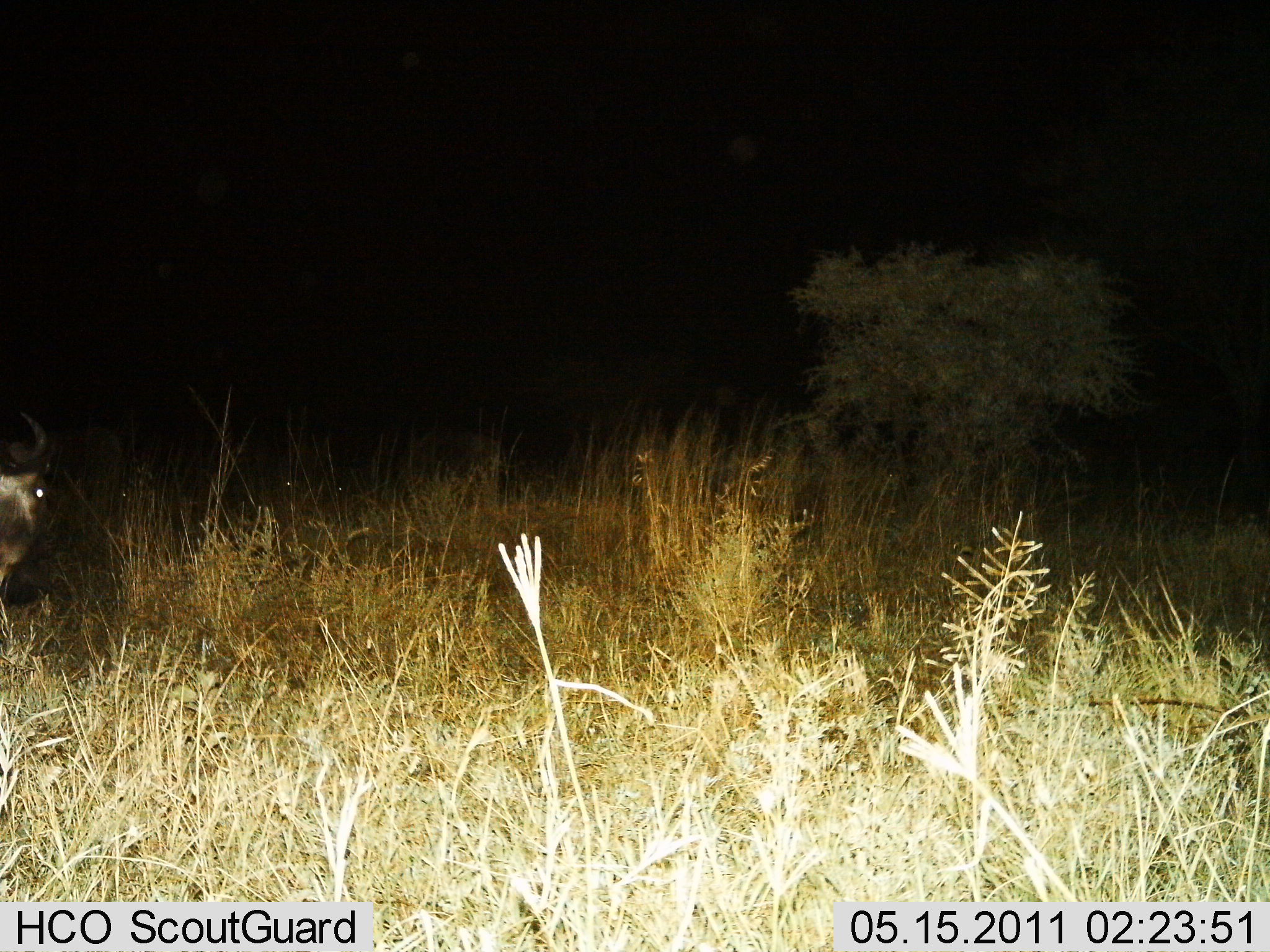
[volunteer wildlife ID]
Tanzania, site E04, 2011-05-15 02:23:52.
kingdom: Animalia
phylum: Chordata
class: Mammalia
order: Artiodactyla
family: Bovidae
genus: Connochaetes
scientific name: Connochaetes taurinus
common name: blue wildebeest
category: wildebeest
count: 1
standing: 60%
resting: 20%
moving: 20%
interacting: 0%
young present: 0%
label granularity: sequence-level